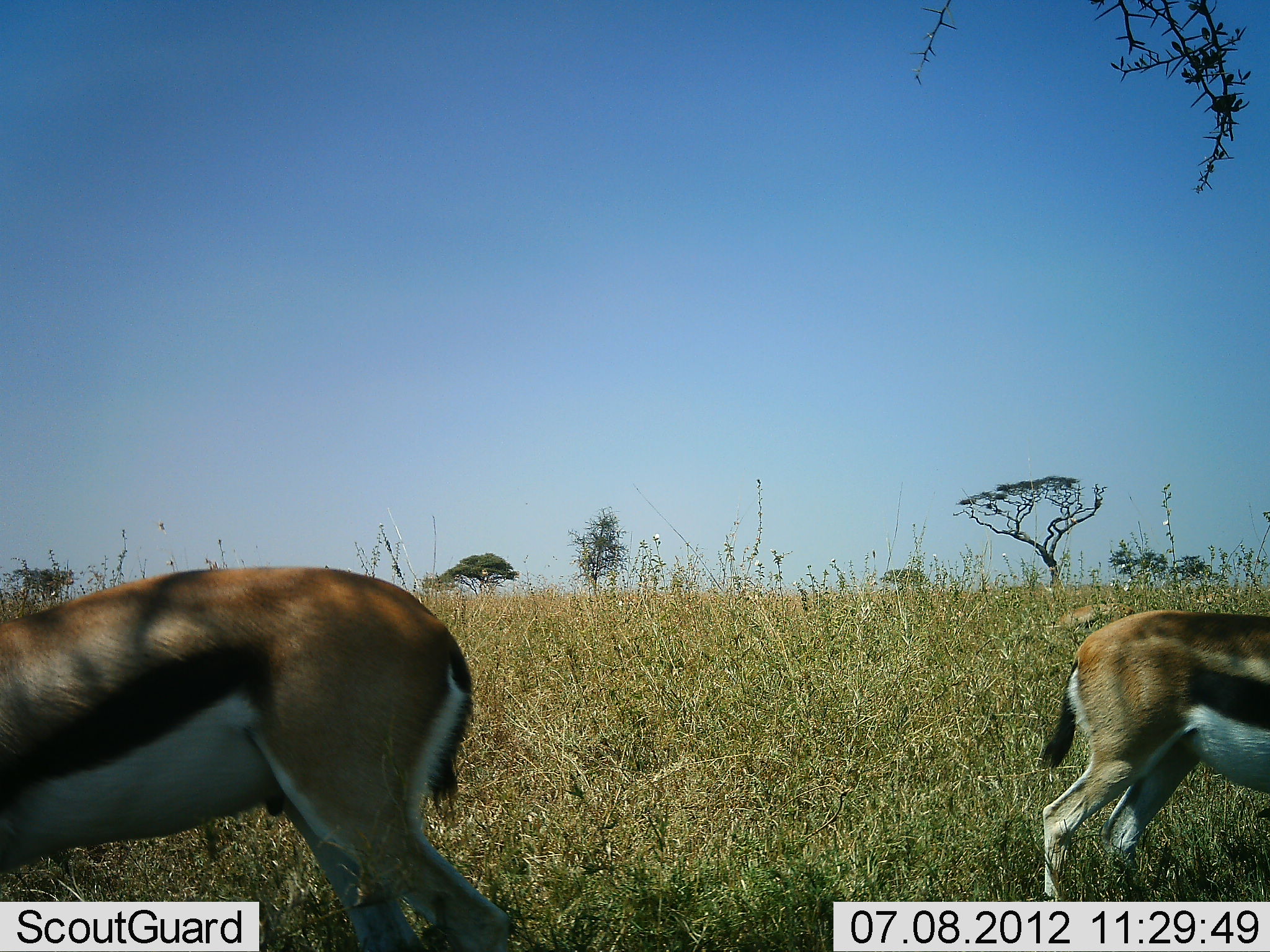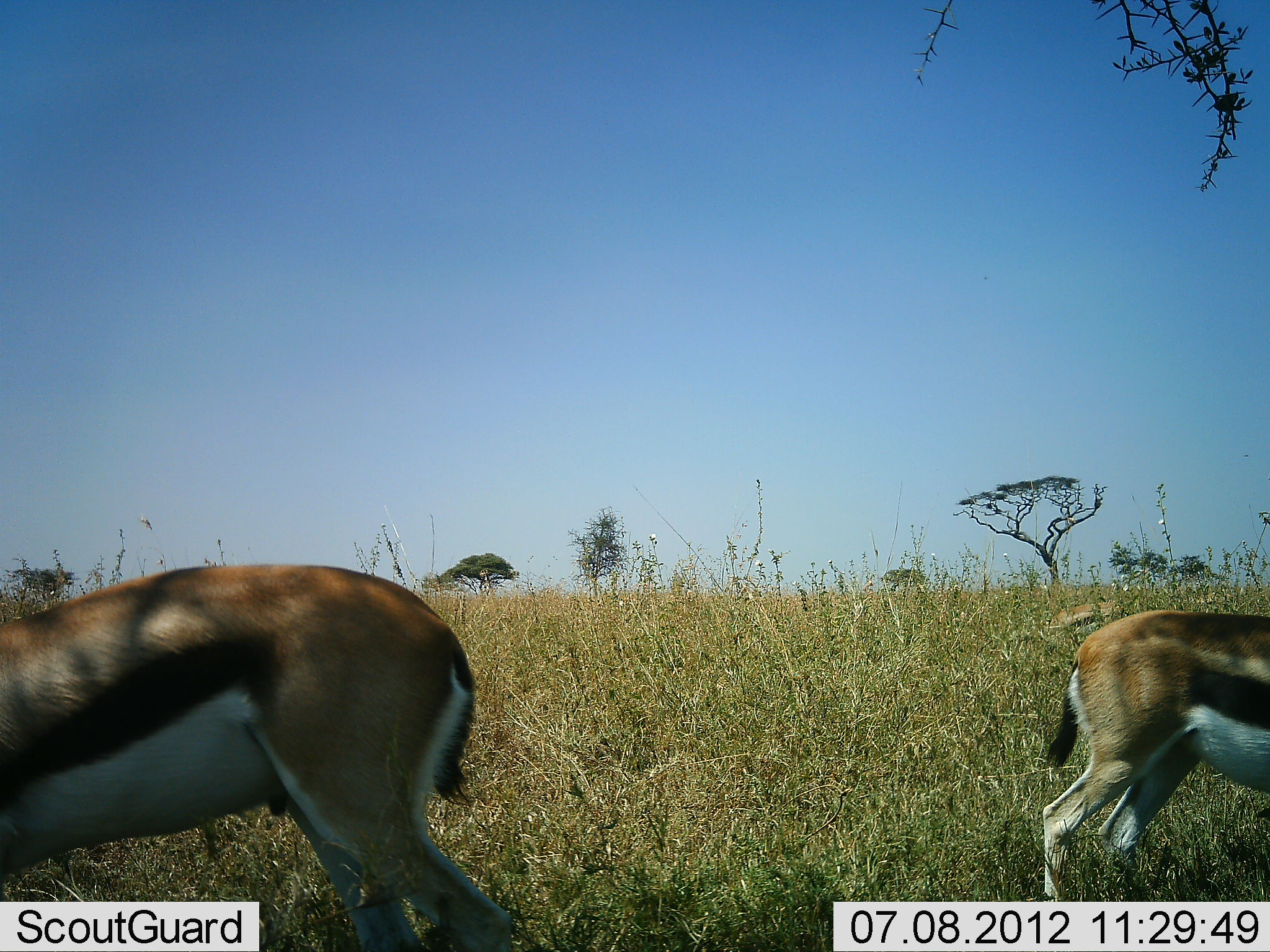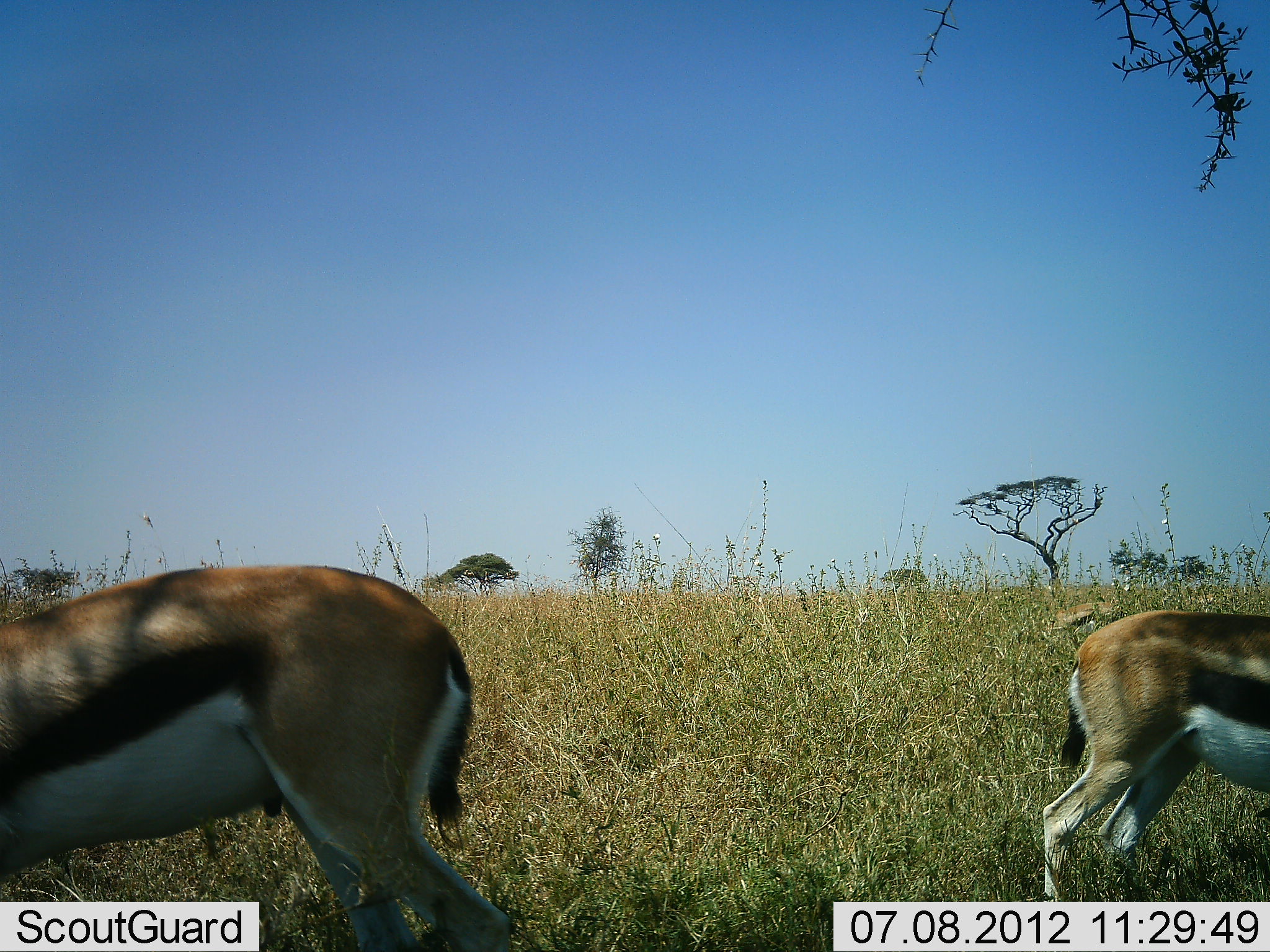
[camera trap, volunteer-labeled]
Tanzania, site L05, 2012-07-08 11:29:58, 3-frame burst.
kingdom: Animalia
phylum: Chordata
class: Mammalia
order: Artiodactyla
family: Bovidae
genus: Eudorcas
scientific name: Eudorcas thomsonii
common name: thomson's gazelle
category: gazellethomsons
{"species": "gazellethomsons (thomson's gazelle) (Eudorcas thomsonii)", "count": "2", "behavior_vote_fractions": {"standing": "70%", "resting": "0%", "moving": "0%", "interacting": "0%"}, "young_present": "0%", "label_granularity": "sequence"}